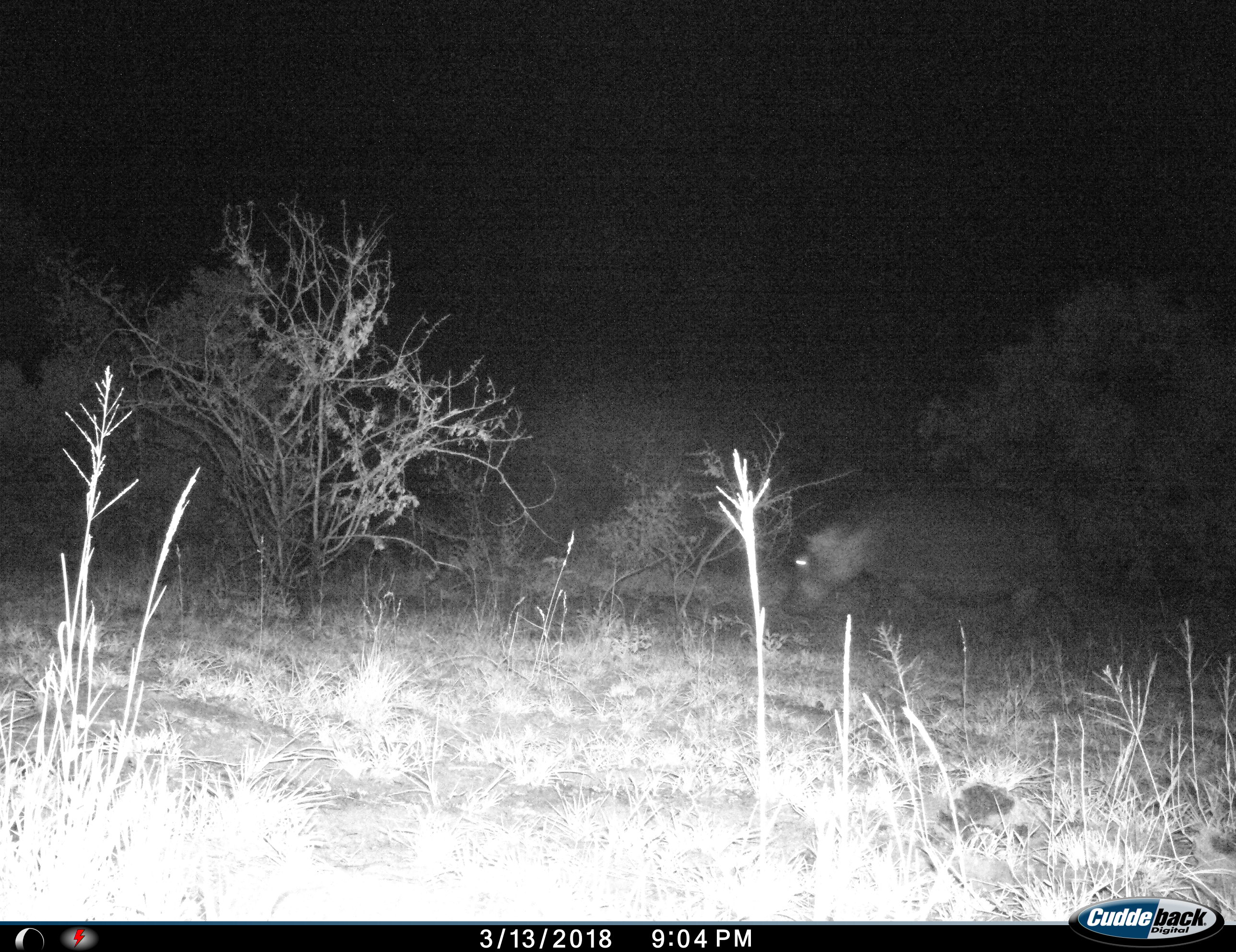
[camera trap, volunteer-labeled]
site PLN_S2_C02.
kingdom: Animalia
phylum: Chordata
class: Mammalia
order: Artiodactyla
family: Hippopotamidae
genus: Hippopotamus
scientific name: Hippopotamus amphibius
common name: hippopotamus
Hippopotamus (Hippopotamus amphibius), count 1. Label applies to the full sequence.